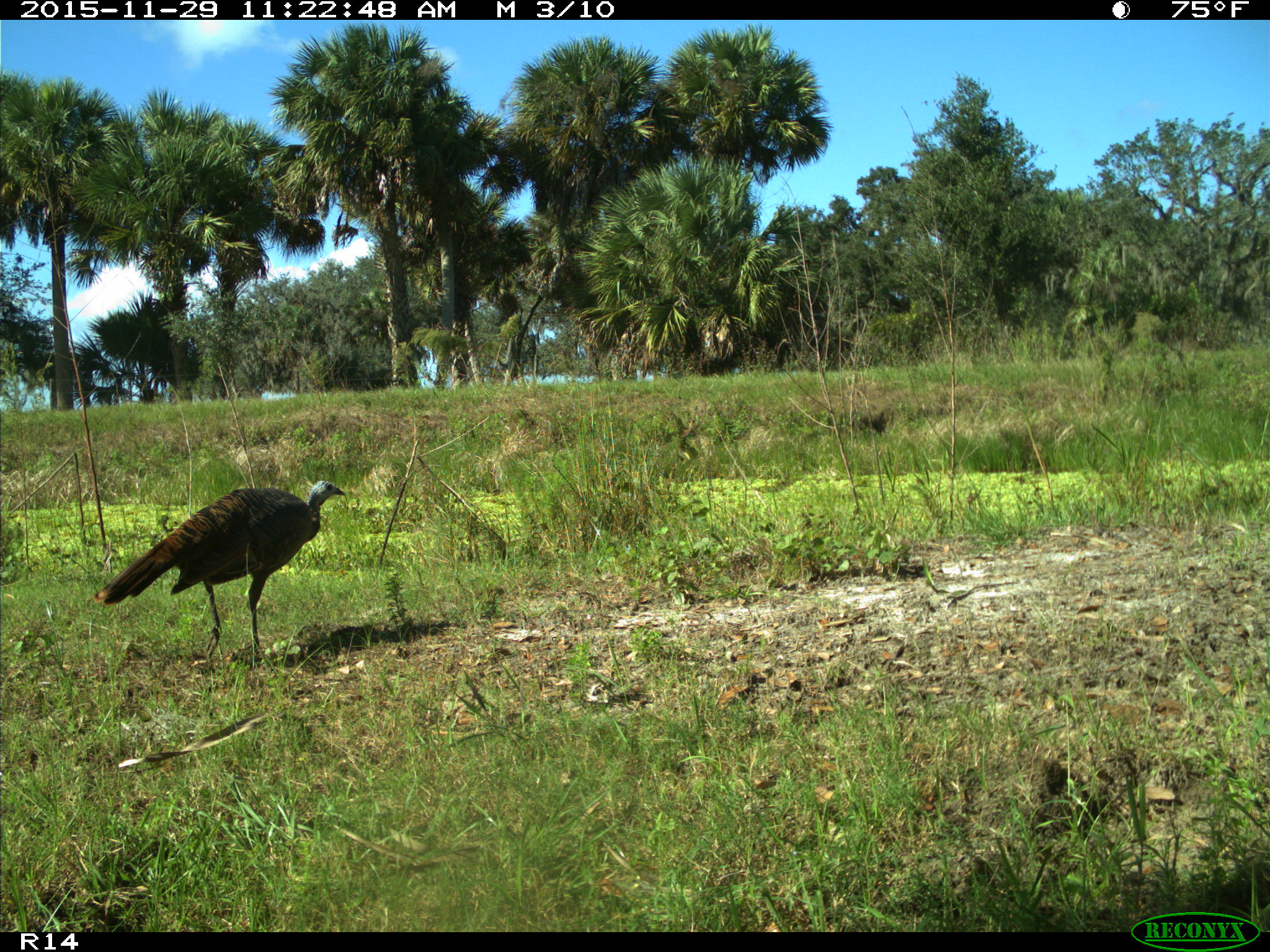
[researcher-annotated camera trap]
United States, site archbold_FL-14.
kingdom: Animalia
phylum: Chordata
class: Aves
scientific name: Aves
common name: birds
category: unidentified bird